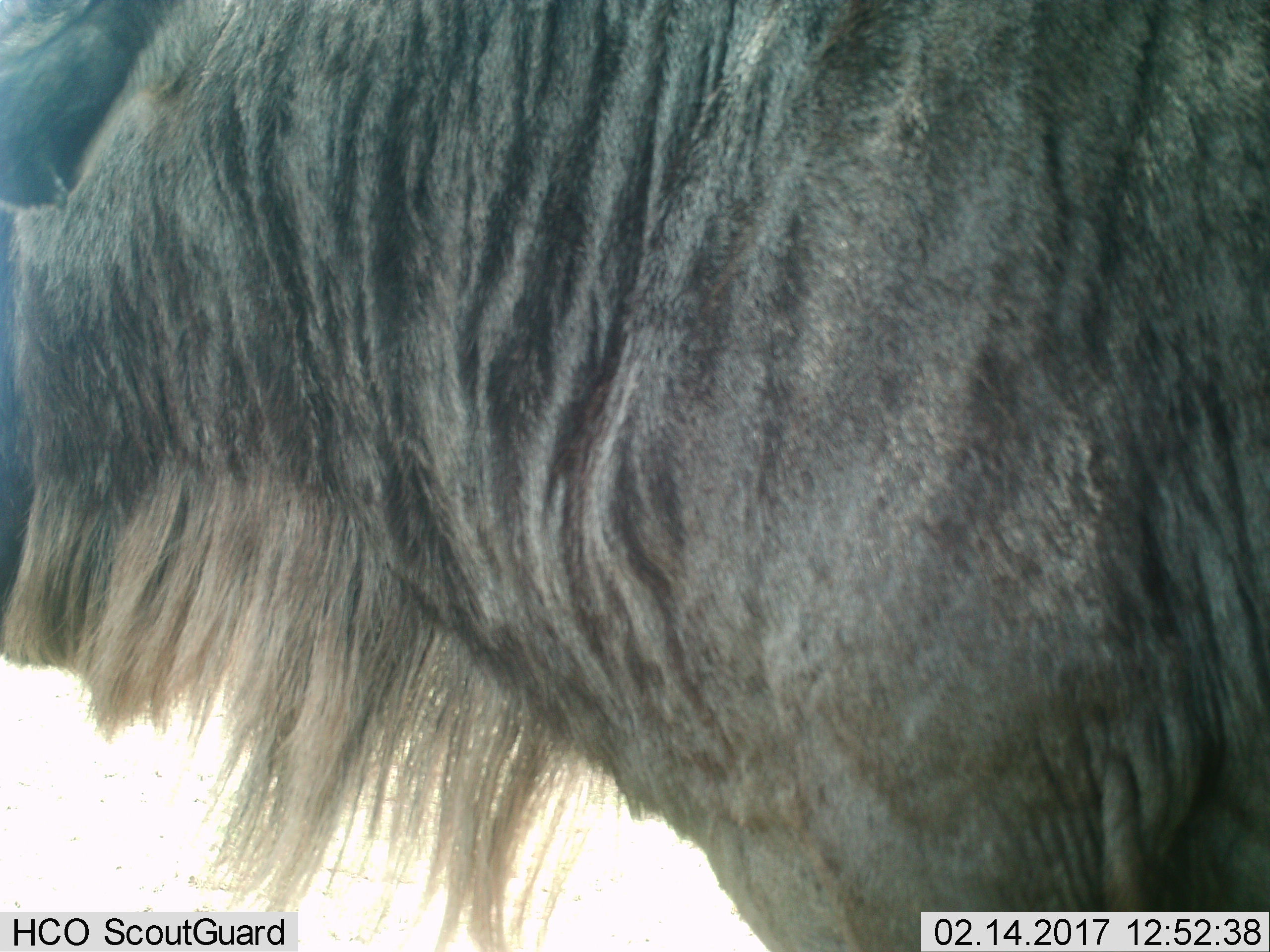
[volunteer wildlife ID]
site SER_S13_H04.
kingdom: Animalia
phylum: Chordata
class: Mammalia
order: Artiodactyla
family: Bovidae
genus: Connochaetes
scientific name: Connochaetes taurinus taurinus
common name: blue wildebeest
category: wildebeestblue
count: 1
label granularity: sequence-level